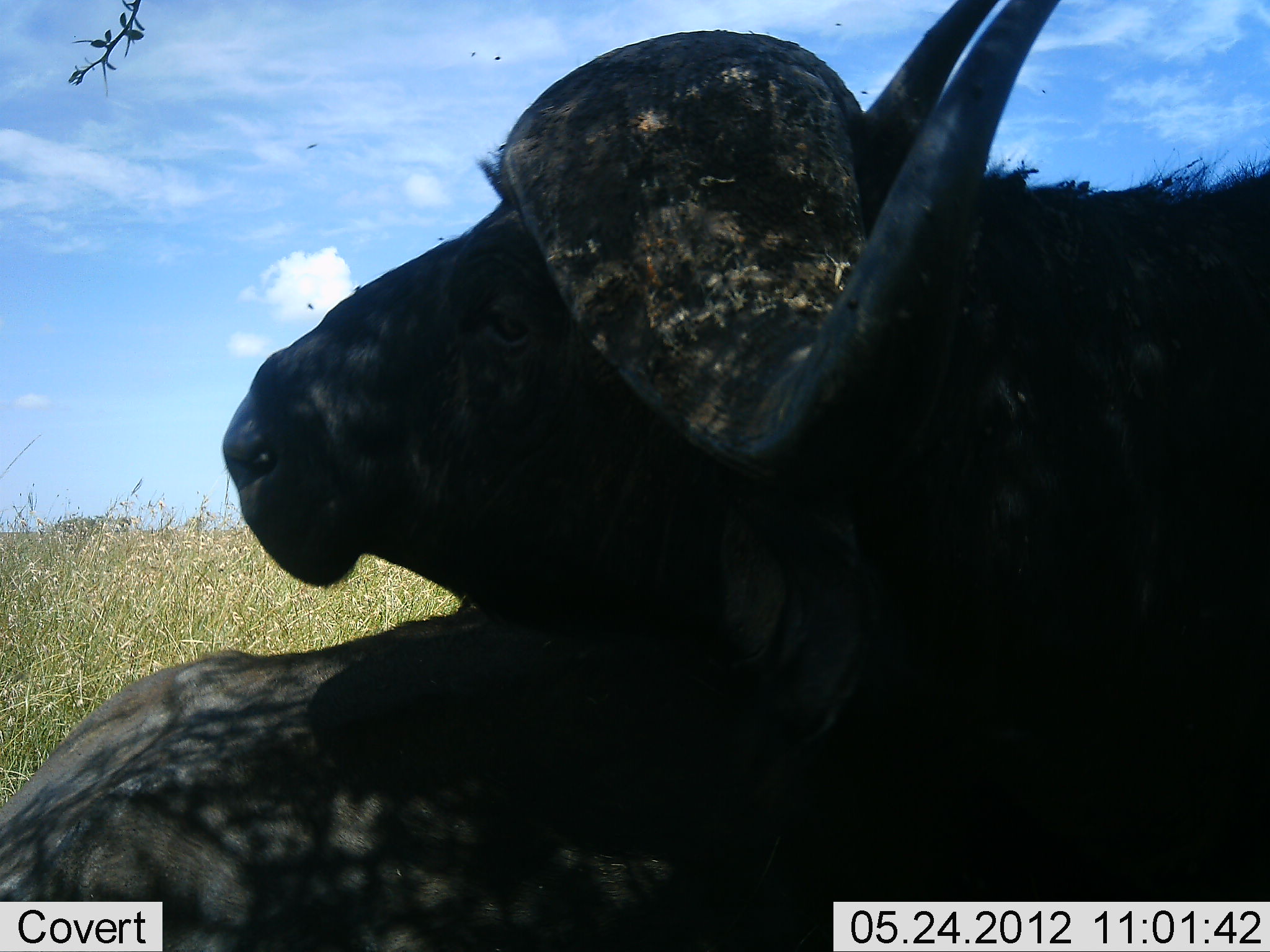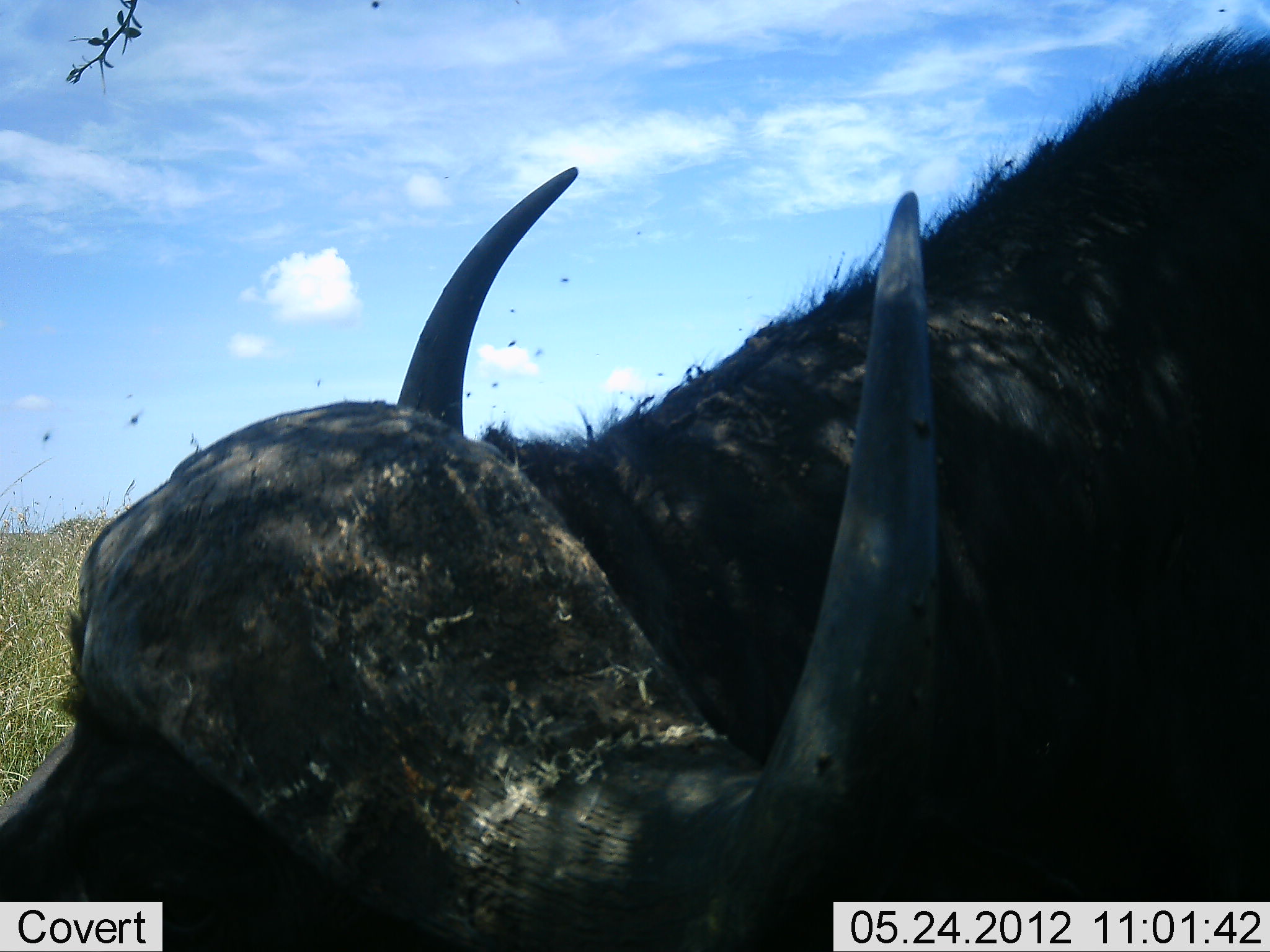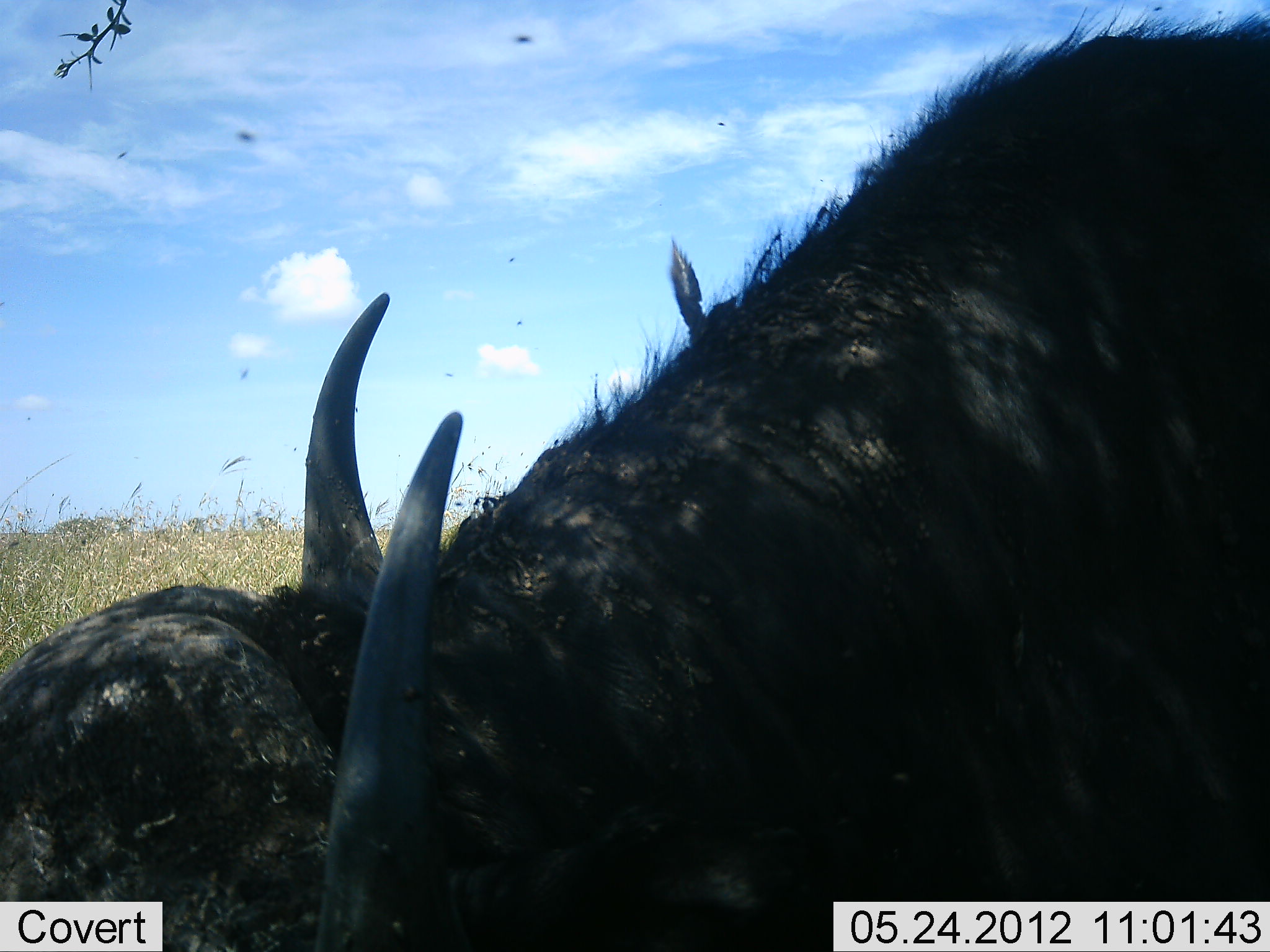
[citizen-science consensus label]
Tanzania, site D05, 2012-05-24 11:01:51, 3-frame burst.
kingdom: Animalia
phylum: Chordata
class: Mammalia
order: Artiodactyla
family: Bovidae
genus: Syncerus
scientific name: Syncerus caffer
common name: cape buffalo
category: buffalo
Buffalo (cape buffalo) (Syncerus caffer), count 1. Behavior (volunteer vote fractions): standing 40%, resting 60%, moving 10%, interacting 0%. Young present (vote fraction): 0%. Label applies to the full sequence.